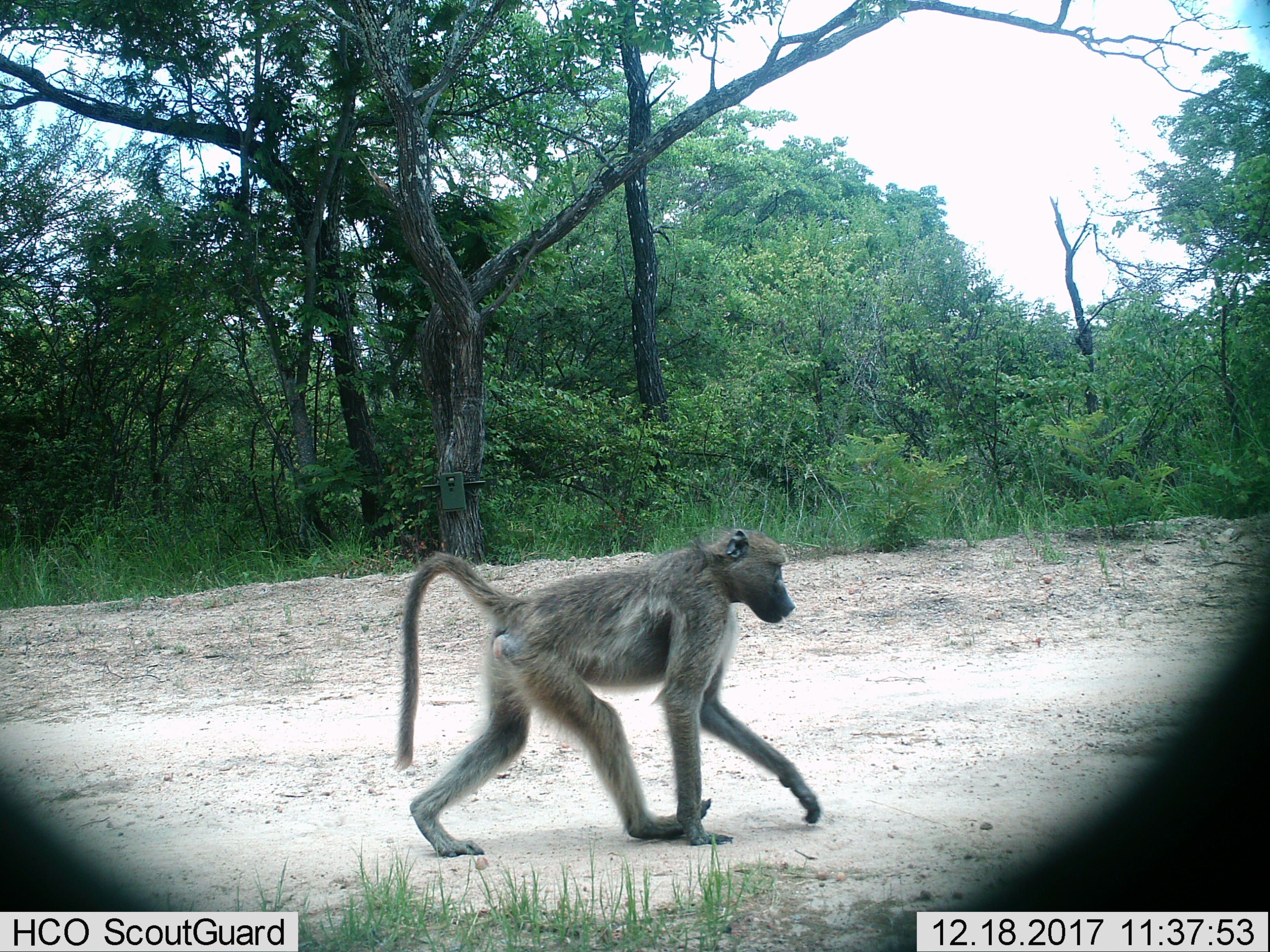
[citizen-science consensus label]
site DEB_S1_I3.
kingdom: Animalia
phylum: Chordata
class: Mammalia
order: Primates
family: Cercopithecidae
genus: Papio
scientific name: Papio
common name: baboon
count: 1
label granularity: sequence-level